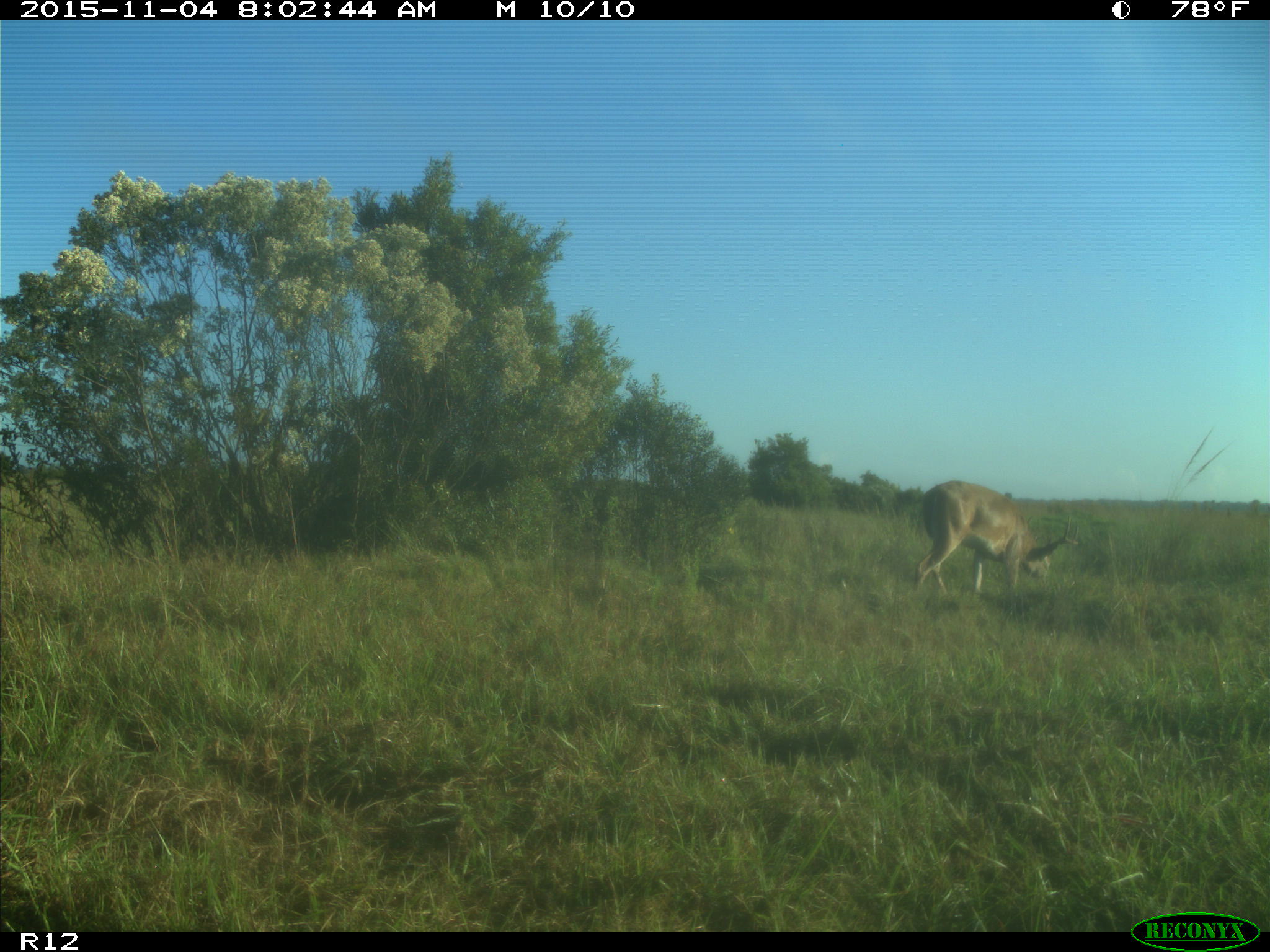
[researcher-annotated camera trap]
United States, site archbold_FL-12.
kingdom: Animalia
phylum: Chordata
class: Mammalia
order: Artiodactyla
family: Cervidae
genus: Odocoileus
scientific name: Odocoileus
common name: deer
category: unidentified deer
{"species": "unidentified deer (deer) (Odocoileus)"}